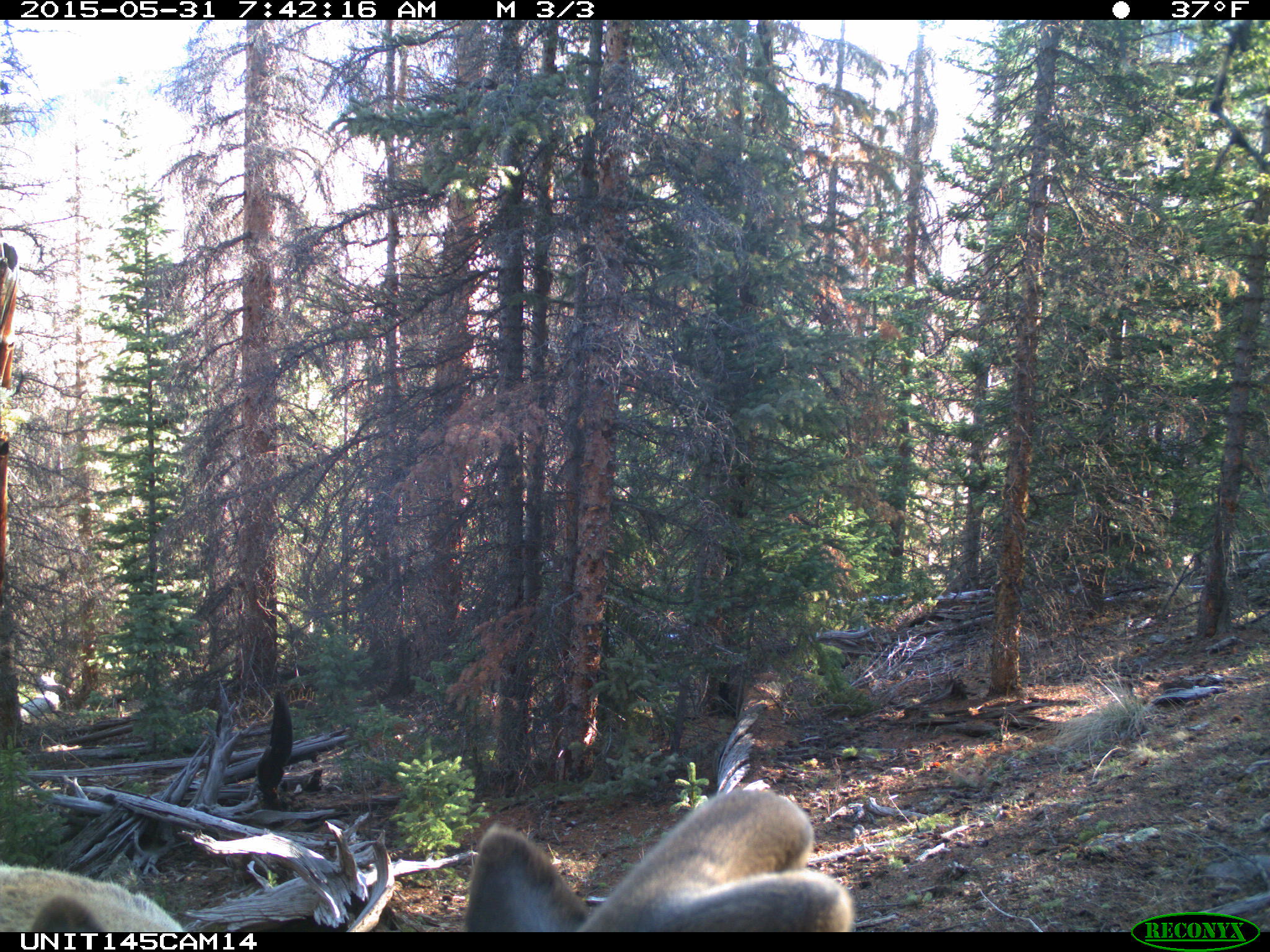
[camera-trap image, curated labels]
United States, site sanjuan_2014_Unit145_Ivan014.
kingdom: Animalia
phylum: Chordata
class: Mammalia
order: Artiodactyla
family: Cervidae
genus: Cervus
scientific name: Cervus elaphus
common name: red deer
Cervus elaphus (red deer).